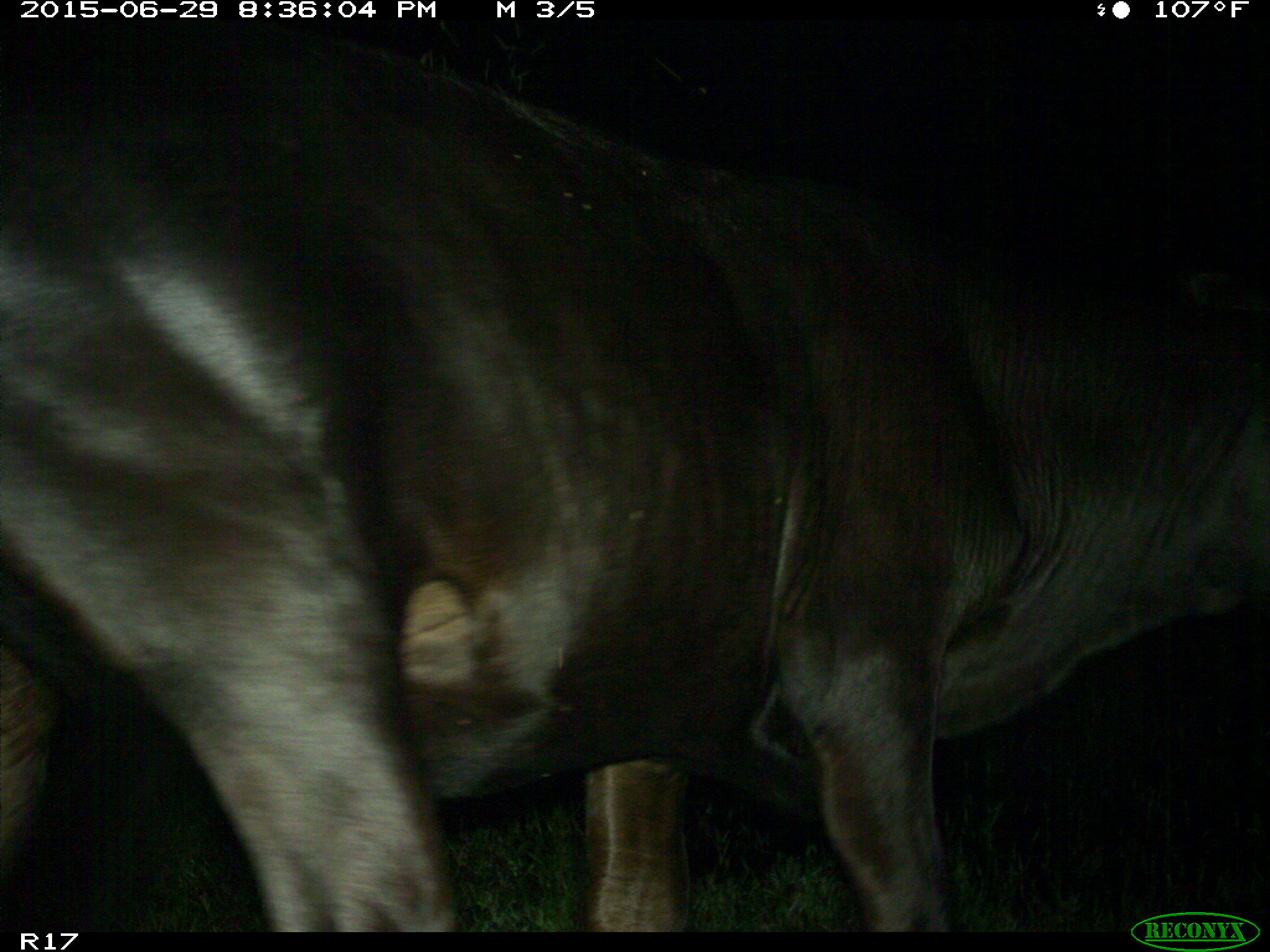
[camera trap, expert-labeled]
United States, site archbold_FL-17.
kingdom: Animalia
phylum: Chordata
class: Mammalia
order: Artiodactyla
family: Bovidae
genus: Bos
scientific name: Bos taurus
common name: domestic cow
Bos taurus (domestic cow).